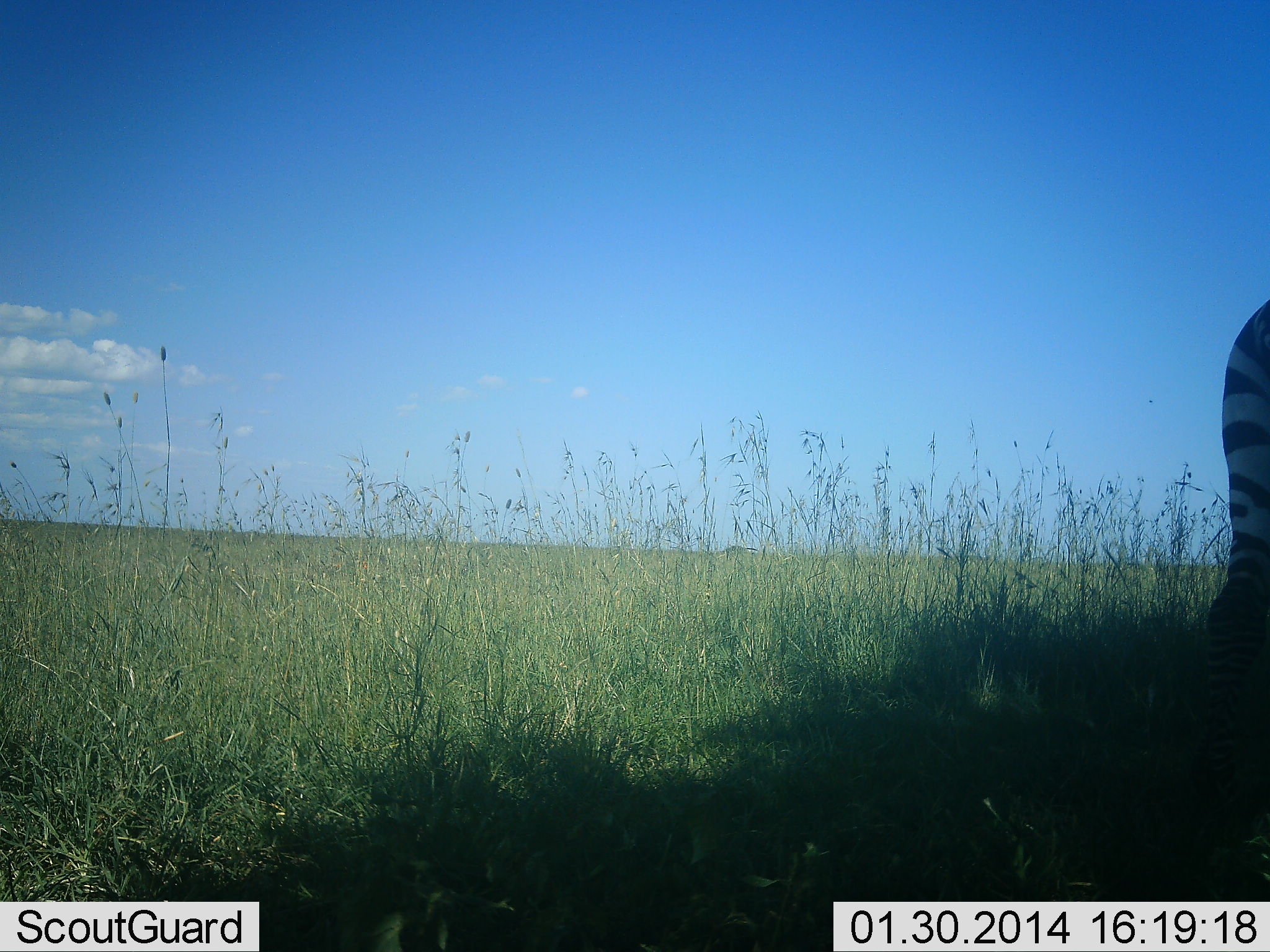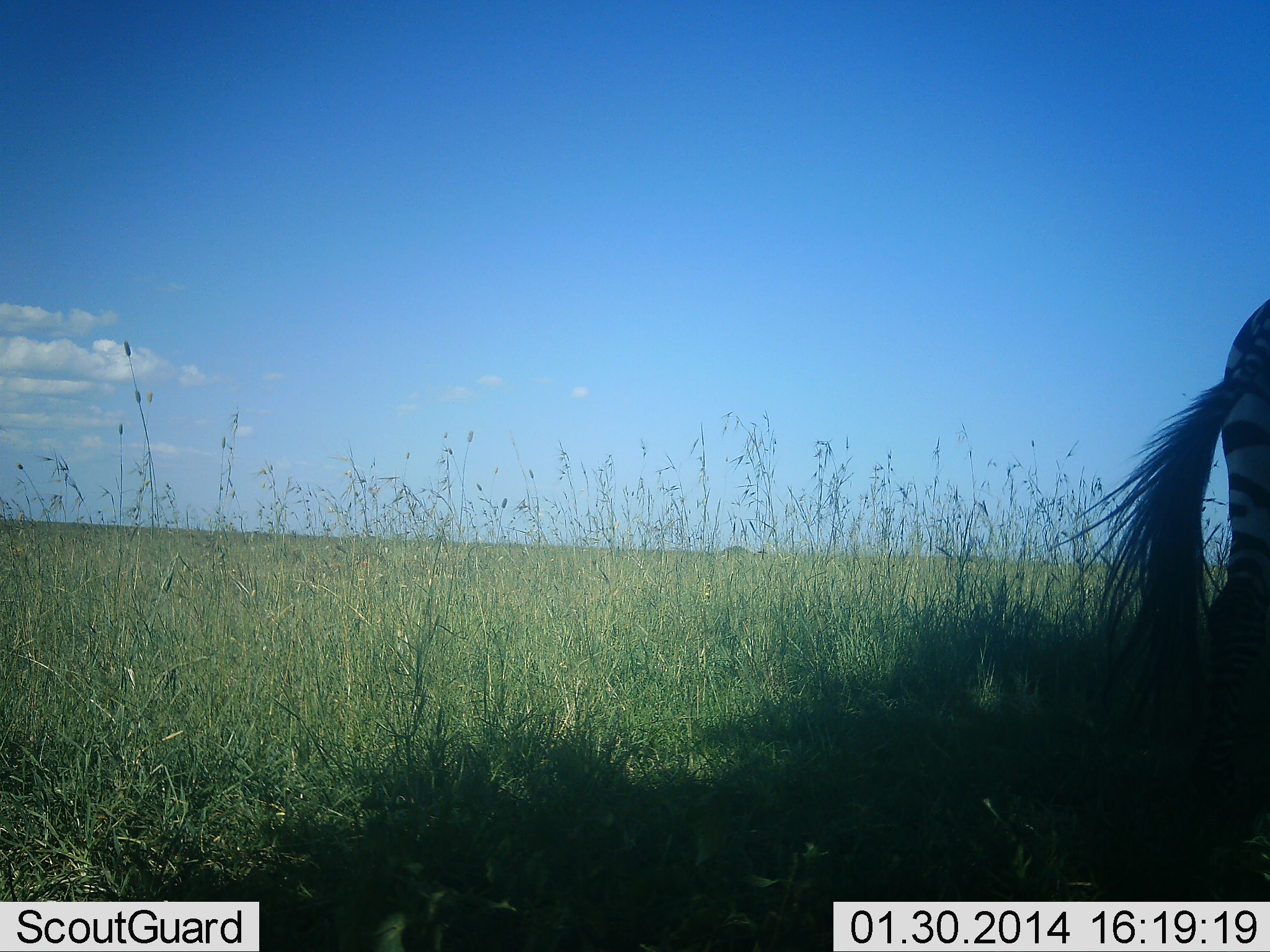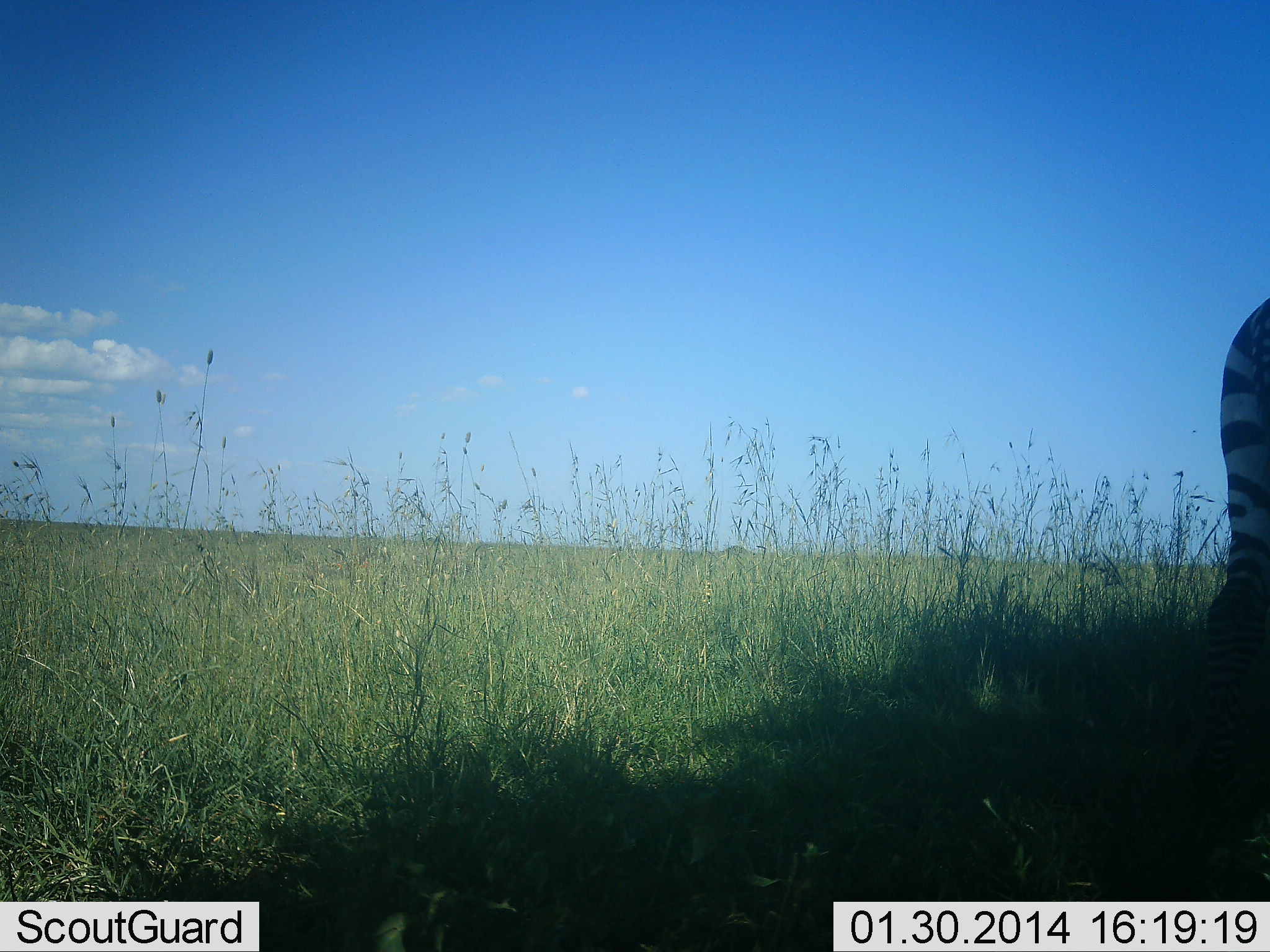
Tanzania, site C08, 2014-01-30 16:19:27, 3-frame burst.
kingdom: Animalia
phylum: Chordata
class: Mammalia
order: Perissodactyla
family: Equidae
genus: Equus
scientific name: Equus quagga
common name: plains zebra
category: zebra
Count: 1.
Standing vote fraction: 88%.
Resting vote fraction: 0%.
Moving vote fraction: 18%.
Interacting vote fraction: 0%.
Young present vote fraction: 0%.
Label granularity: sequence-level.